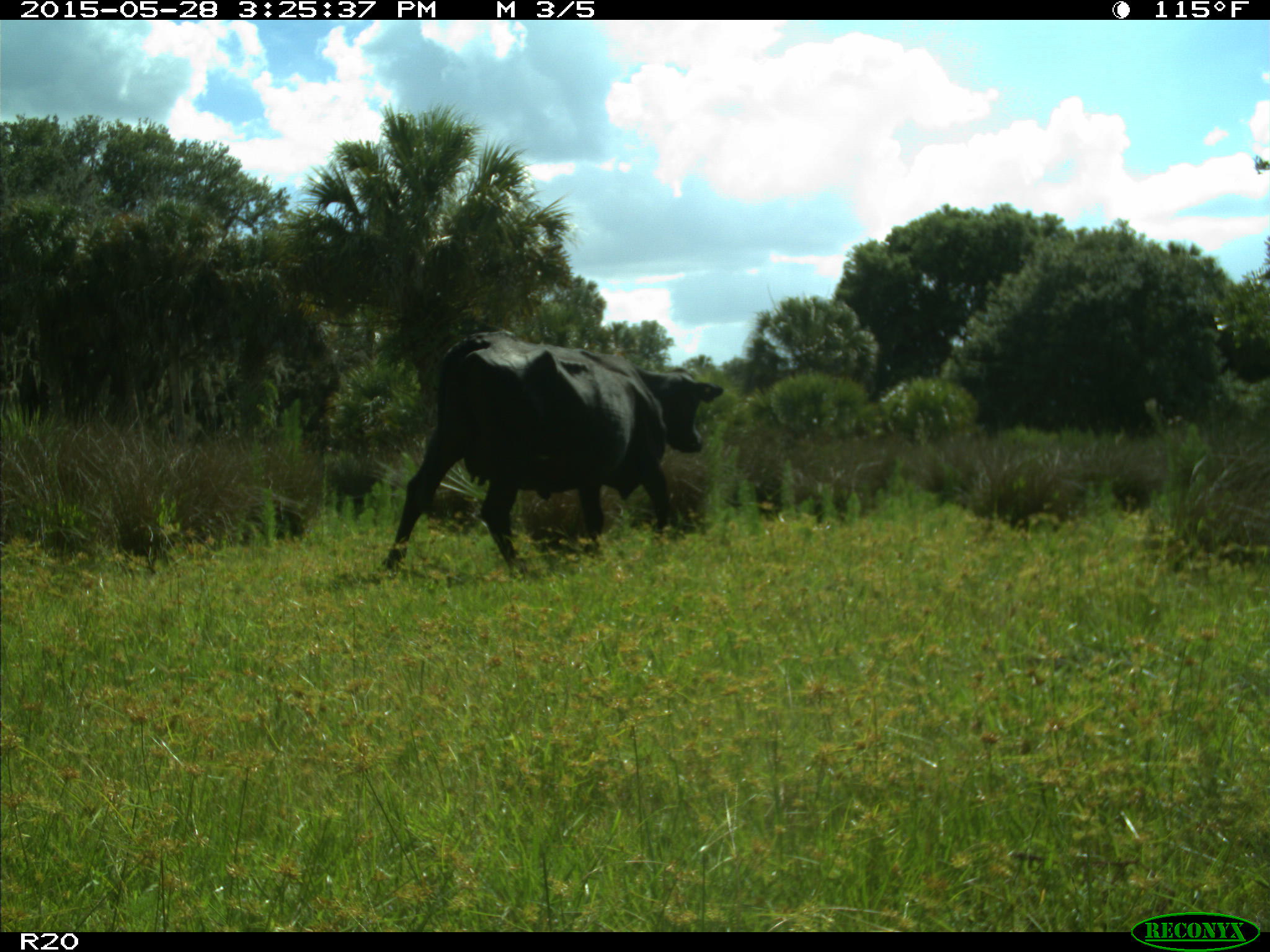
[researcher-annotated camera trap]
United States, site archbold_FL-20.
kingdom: Animalia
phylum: Chordata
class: Mammalia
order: Artiodactyla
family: Bovidae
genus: Bos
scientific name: Bos taurus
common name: domestic cow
Bos taurus (domestic cow).